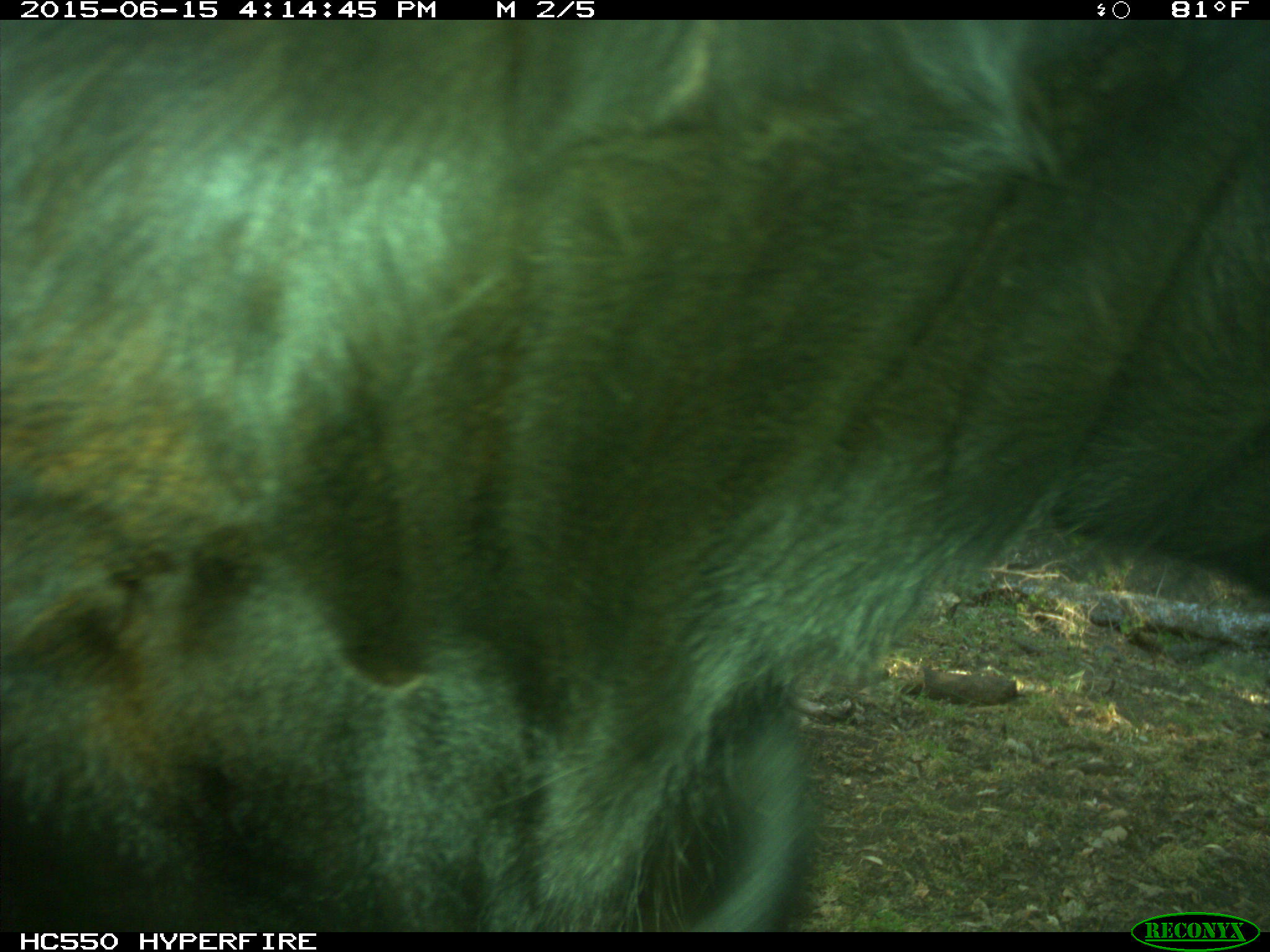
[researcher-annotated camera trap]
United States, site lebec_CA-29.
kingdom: Animalia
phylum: Chordata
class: Mammalia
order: Artiodactyla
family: Bovidae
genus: Bos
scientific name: Bos taurus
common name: domestic cow